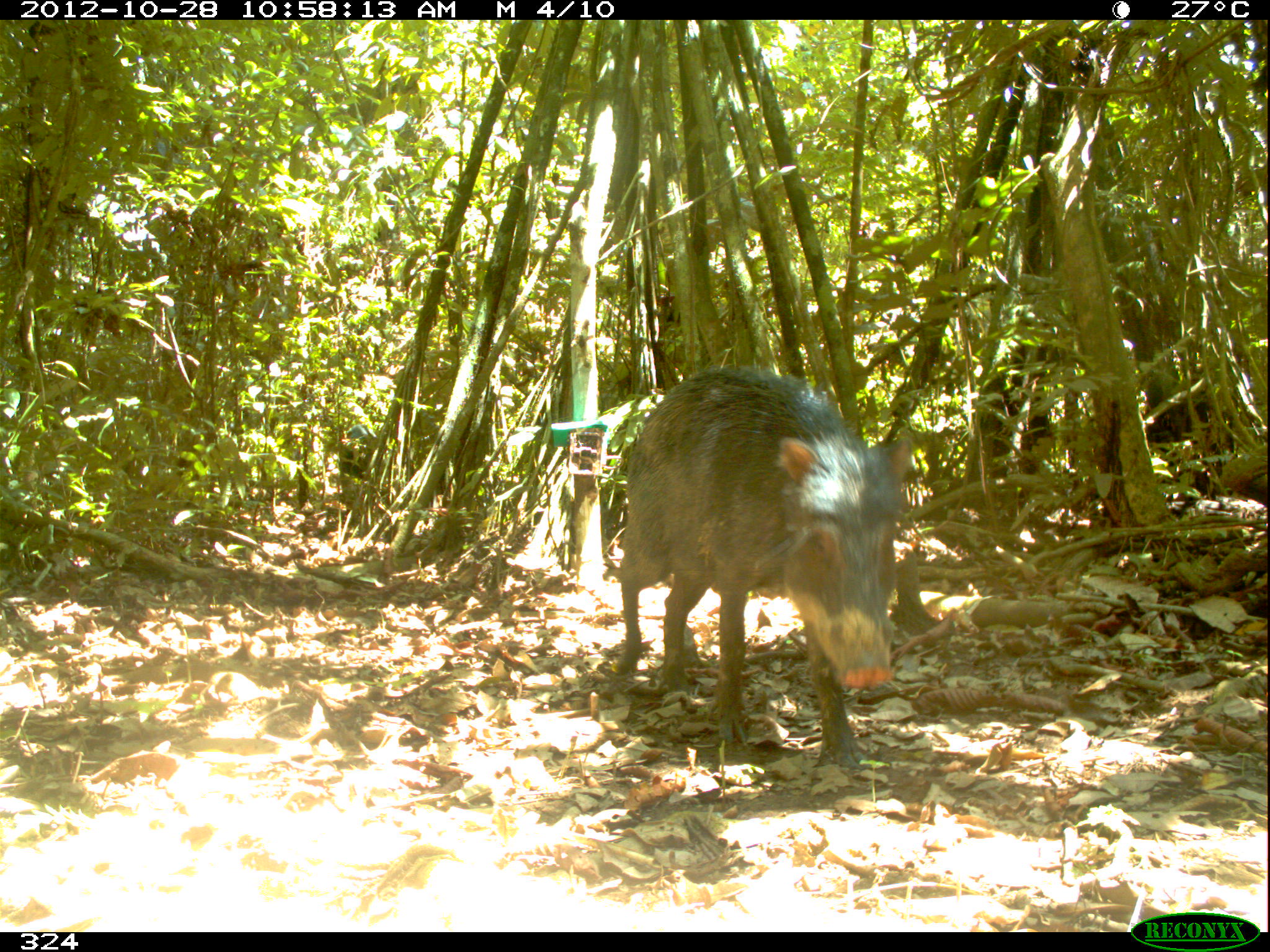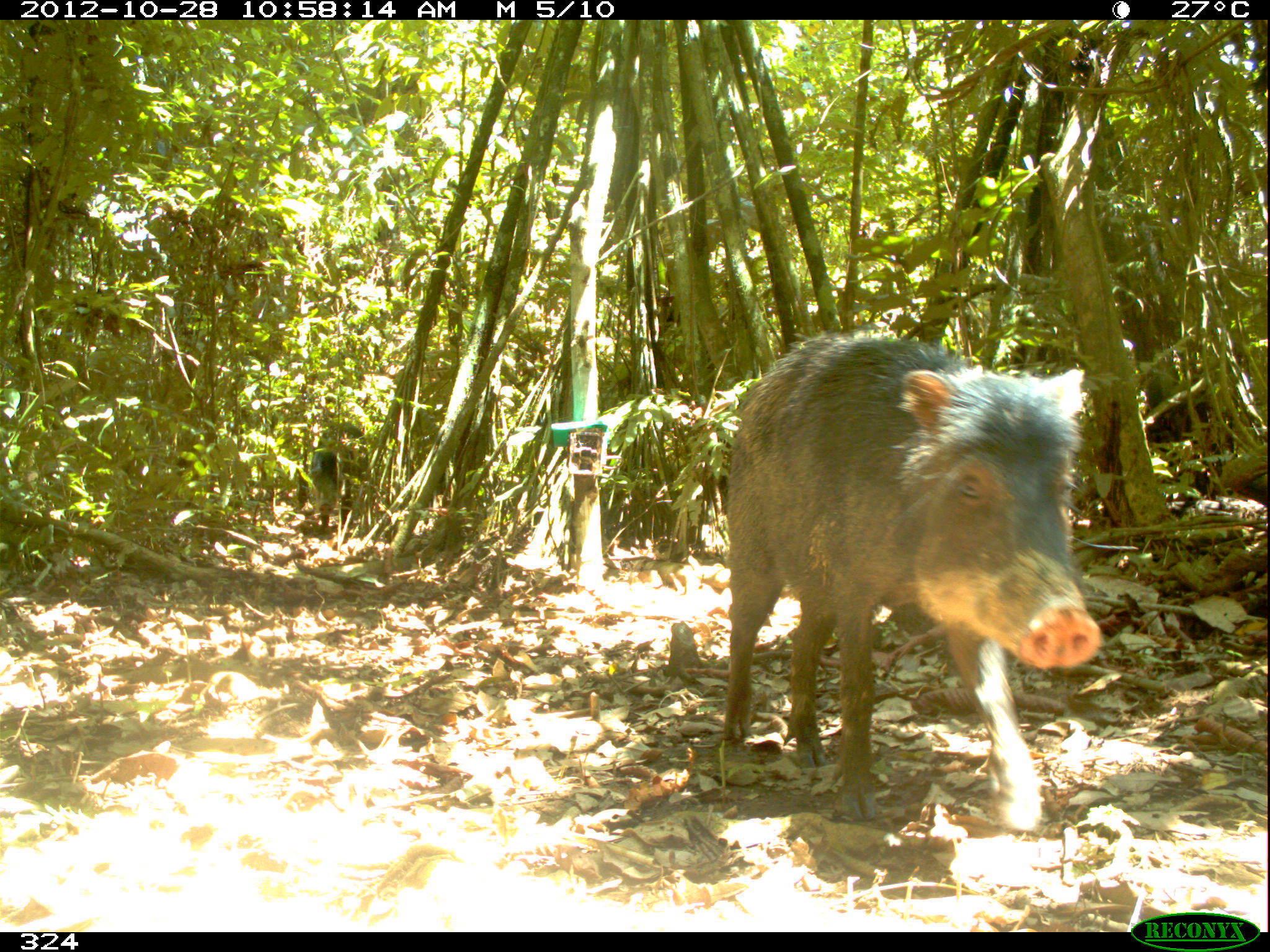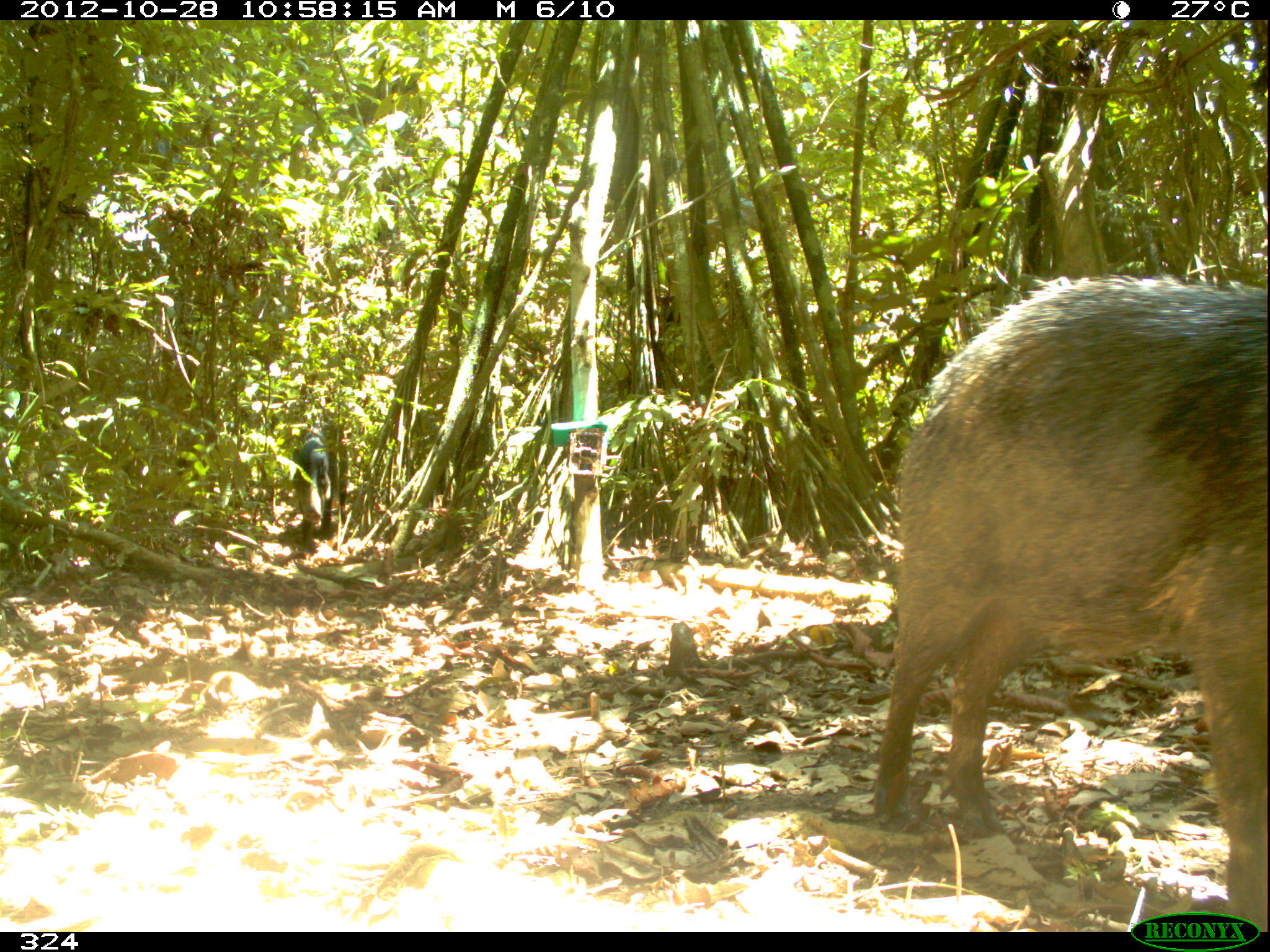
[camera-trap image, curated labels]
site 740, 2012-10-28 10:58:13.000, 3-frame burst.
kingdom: Animalia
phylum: Chordata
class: Mammalia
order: Artiodactyla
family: Tayassuidae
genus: Tayassu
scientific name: Tayassu pecari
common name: white-lipped peccary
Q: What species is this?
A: Tayassu pecari (white-lipped peccary).